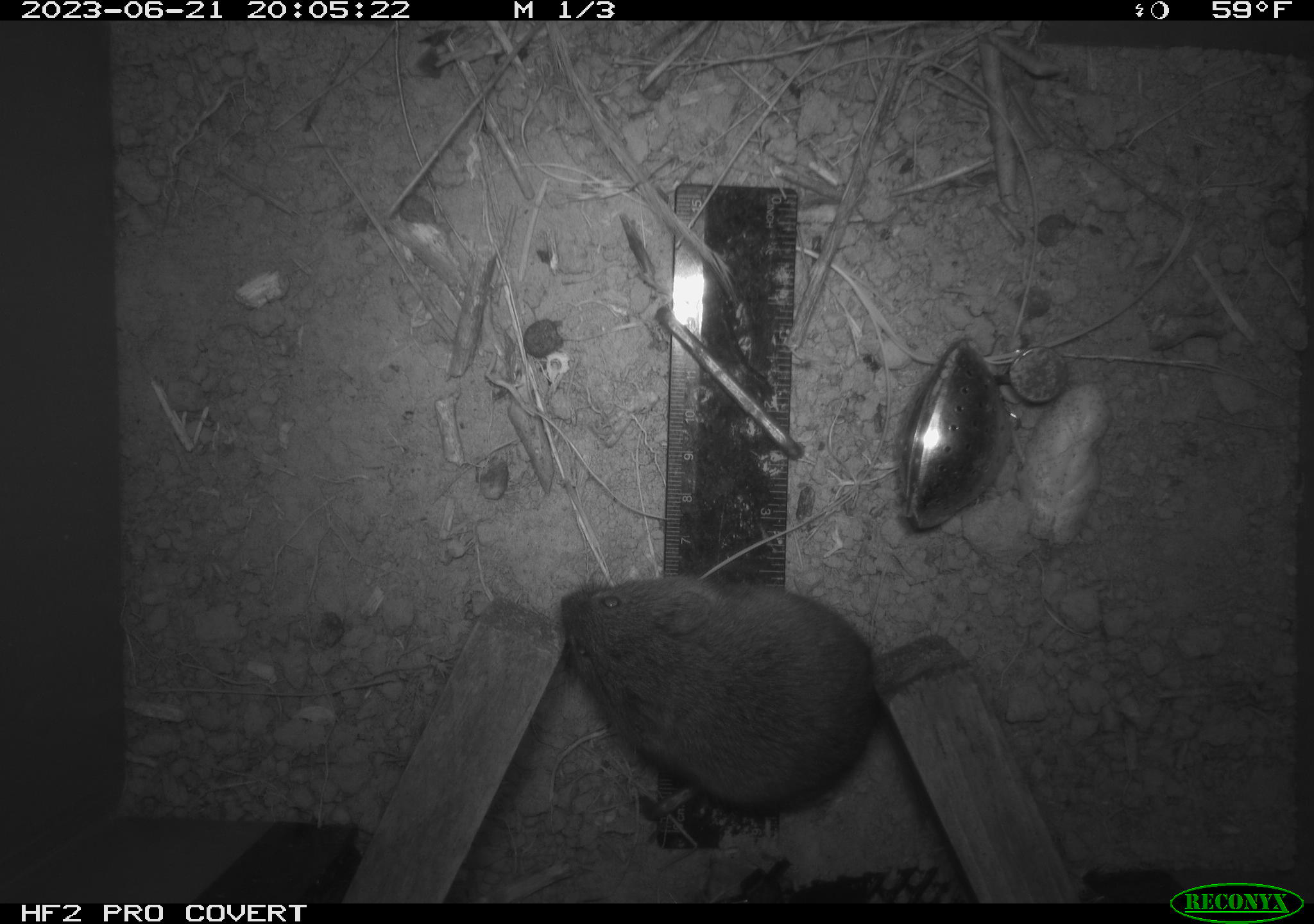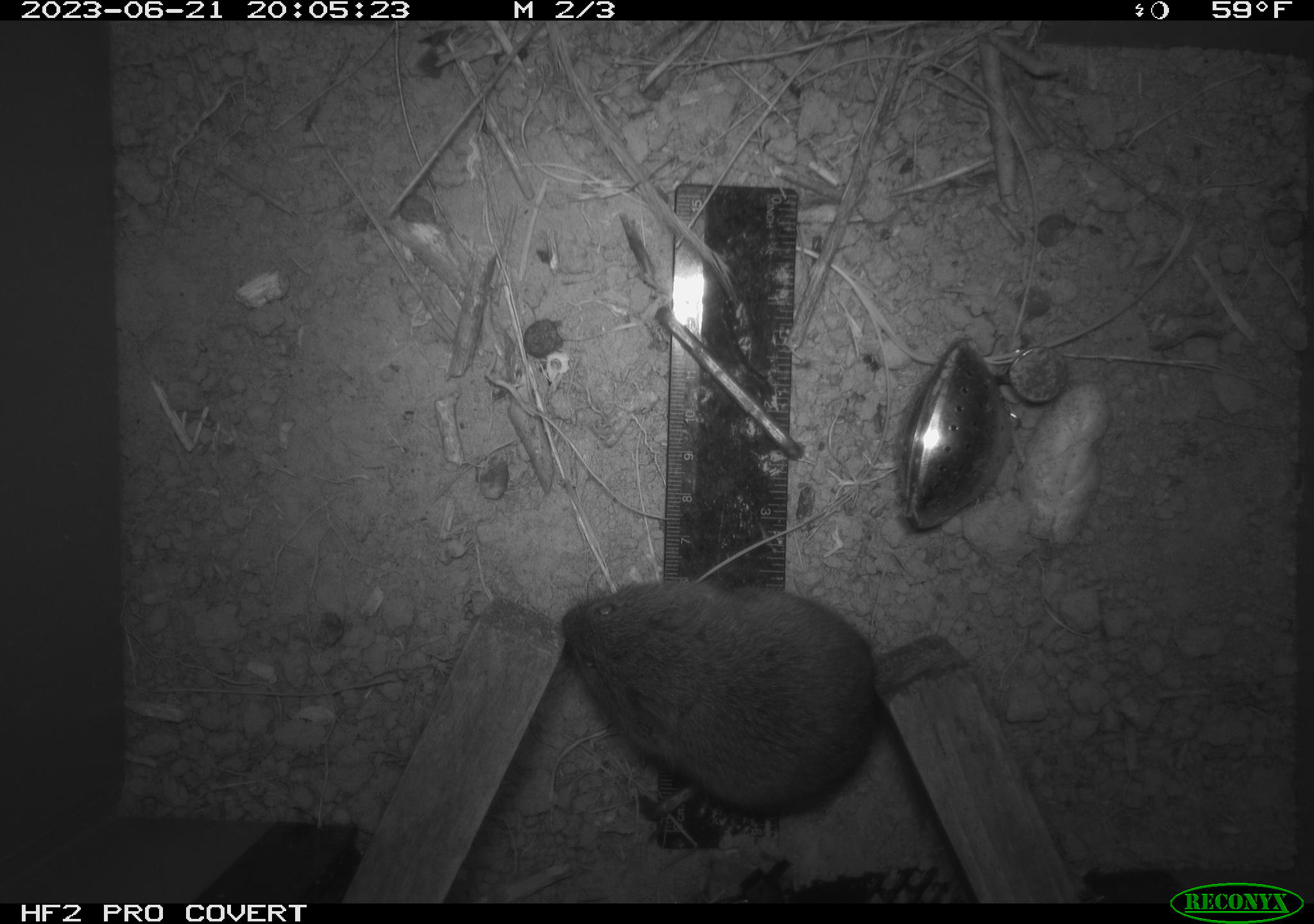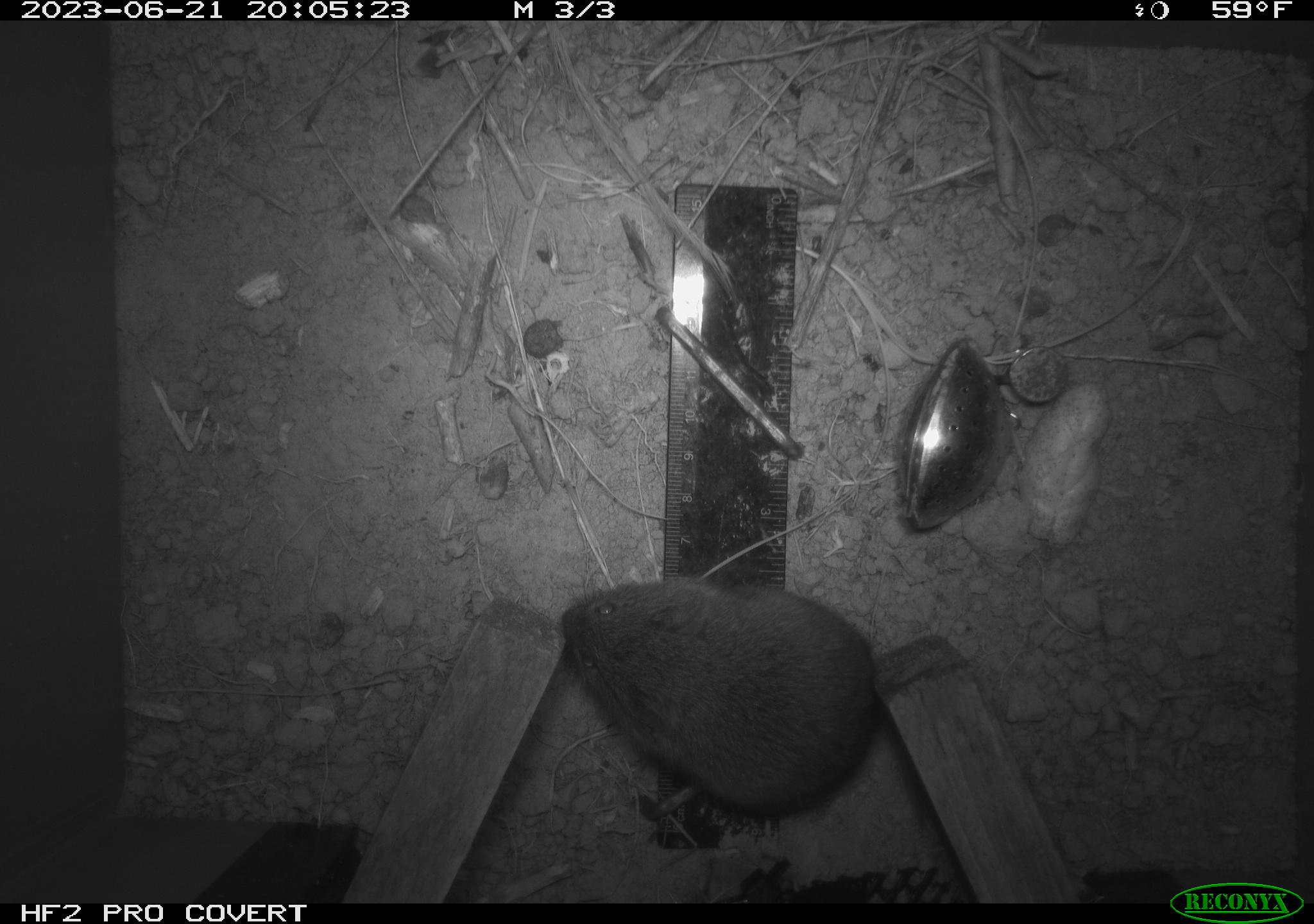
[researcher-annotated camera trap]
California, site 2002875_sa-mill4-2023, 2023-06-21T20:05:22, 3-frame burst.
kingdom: Animalia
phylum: Chordata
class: Mammalia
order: Rodentia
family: Cricetidae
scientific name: Arvicolinae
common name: voles, lemmings, and muskrats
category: arvicolinae subfamily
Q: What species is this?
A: Arvicolinae subfamily (voles, lemmings, and muskrats) (Arvicolinae).